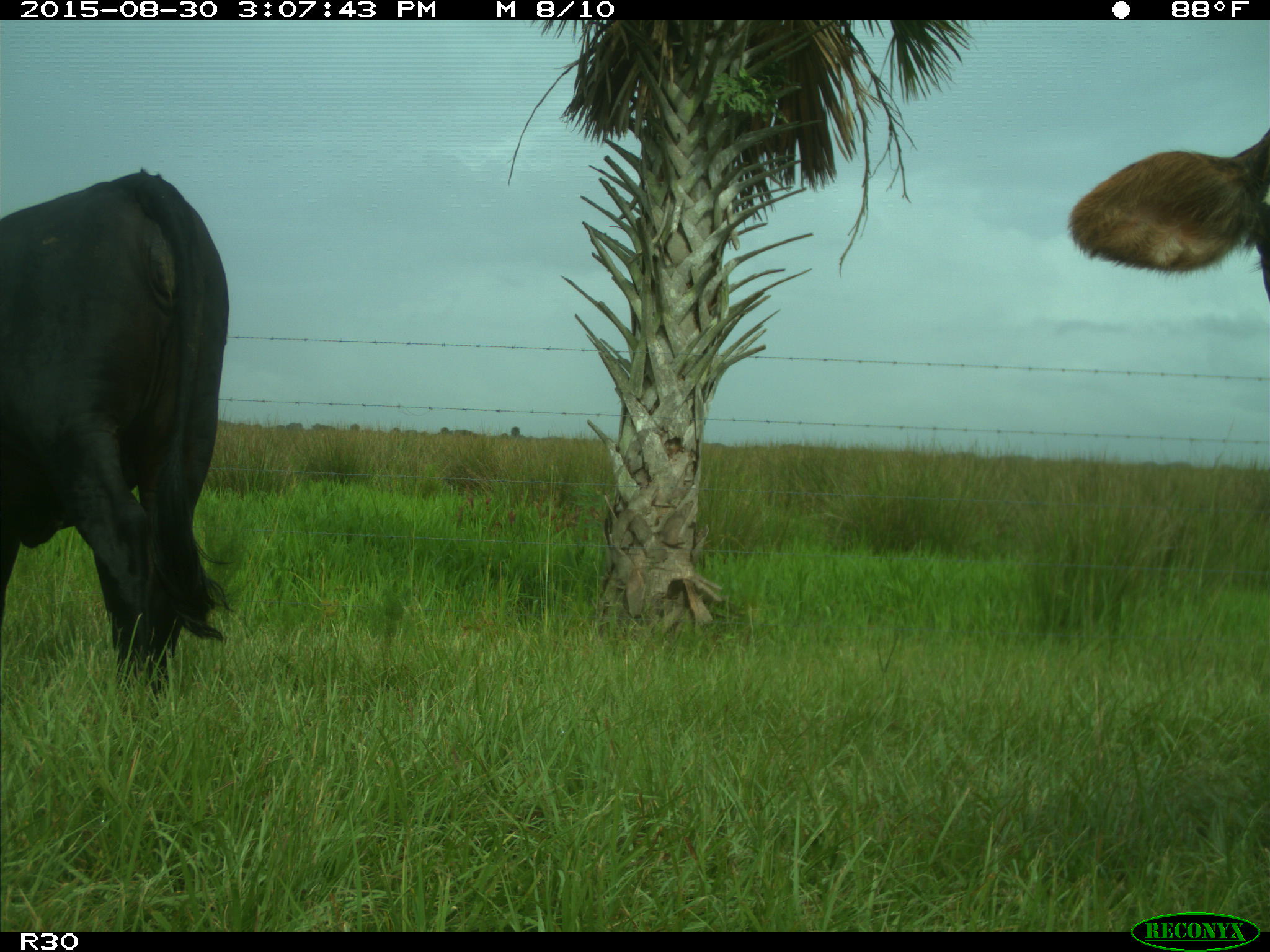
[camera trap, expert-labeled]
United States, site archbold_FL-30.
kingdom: Animalia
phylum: Chordata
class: Mammalia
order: Artiodactyla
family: Bovidae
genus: Bos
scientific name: Bos taurus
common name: domestic cow